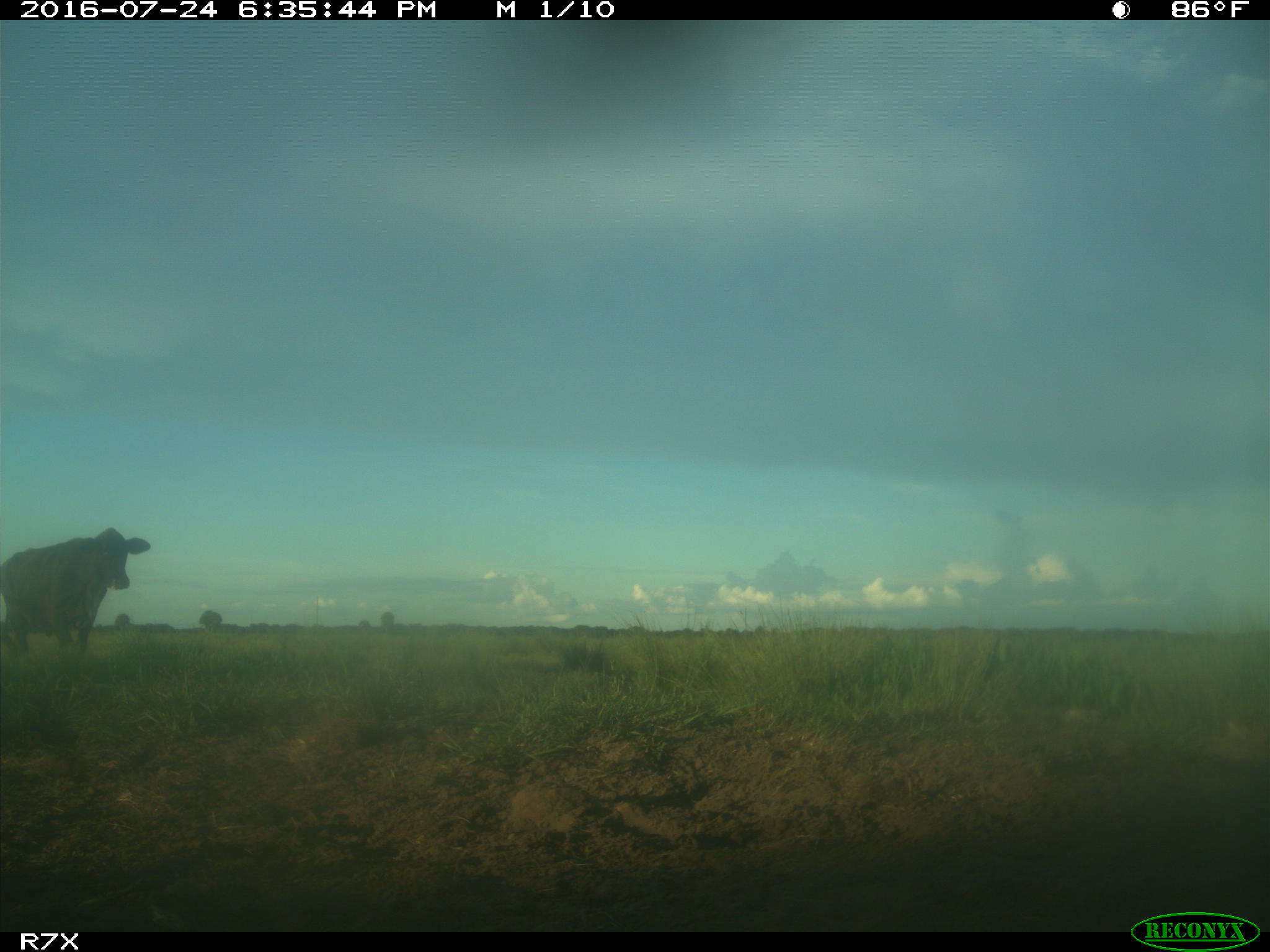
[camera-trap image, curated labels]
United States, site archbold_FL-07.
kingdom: Animalia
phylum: Chordata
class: Mammalia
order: Artiodactyla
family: Bovidae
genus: Bos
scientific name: Bos taurus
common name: domestic cow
Bos taurus (domestic cow).